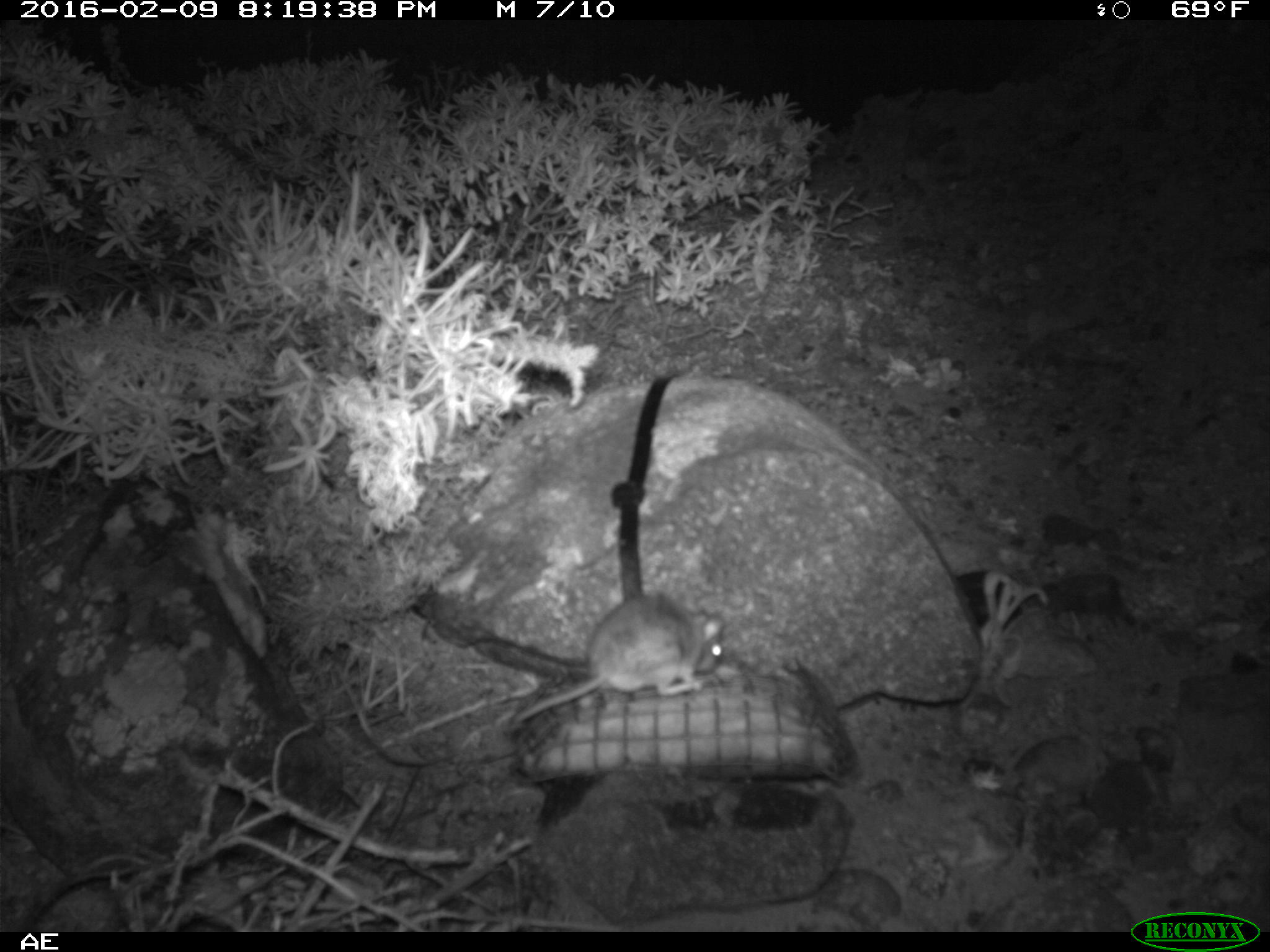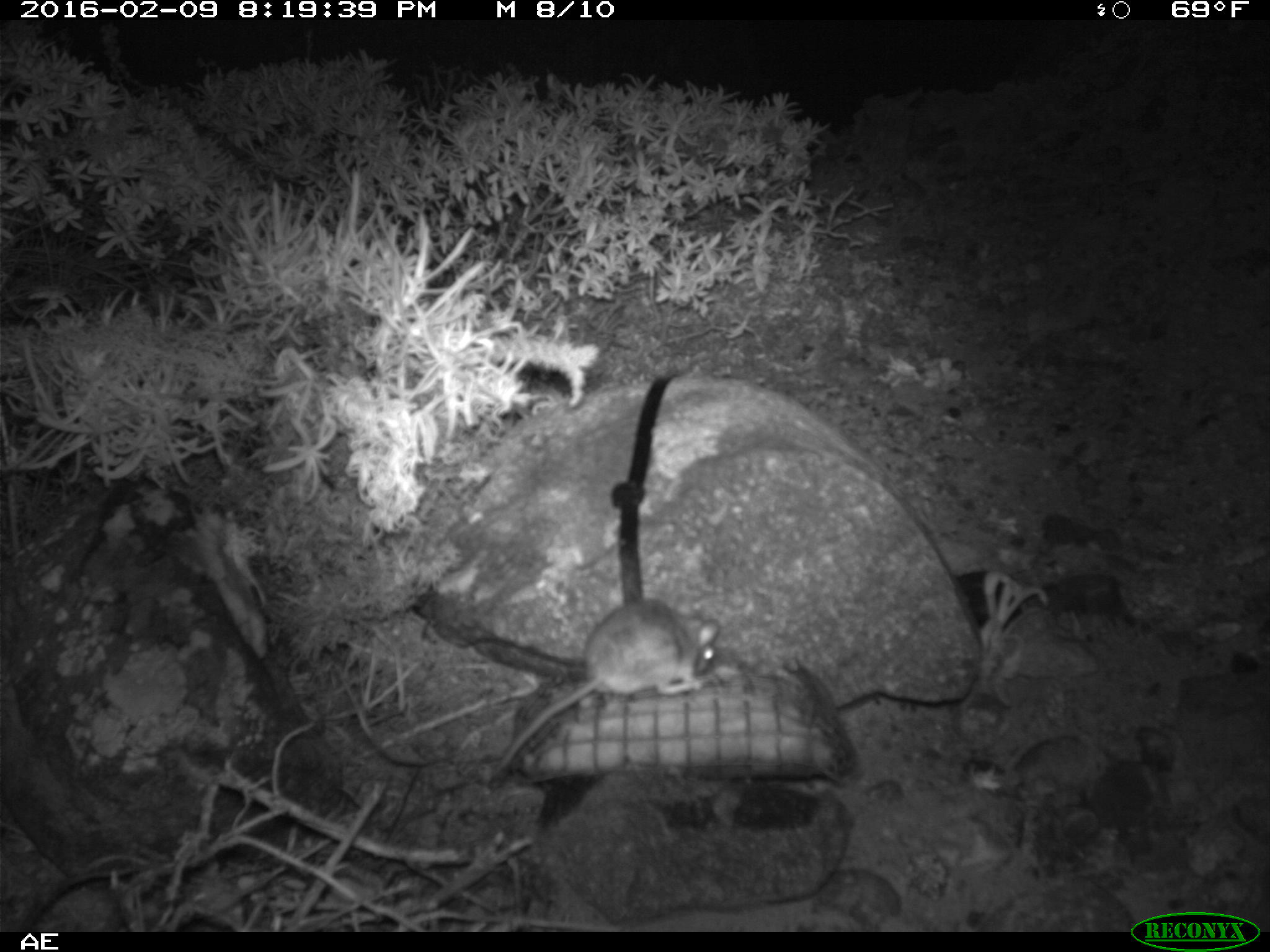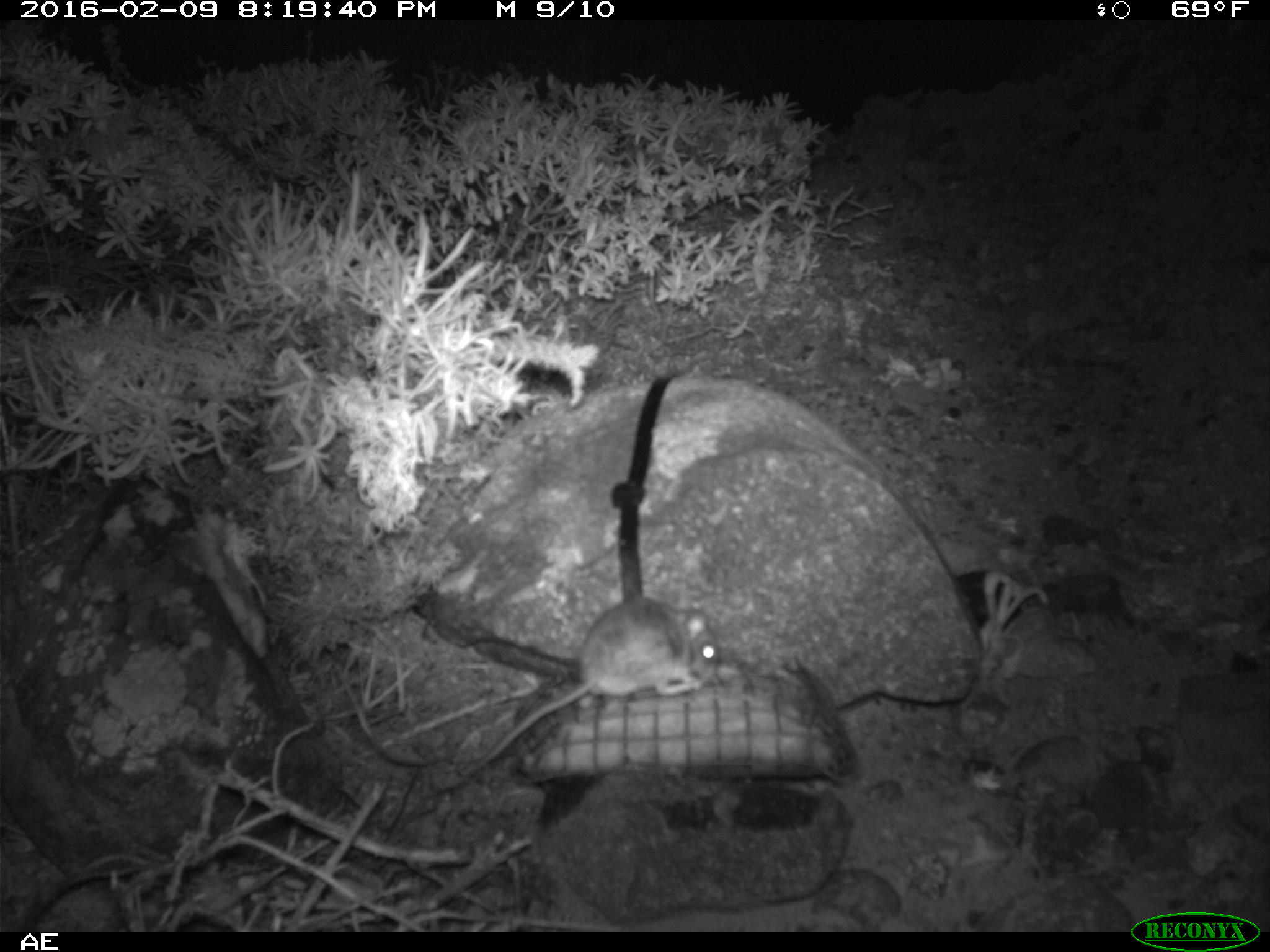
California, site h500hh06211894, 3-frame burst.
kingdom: Animalia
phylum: Chordata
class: Mammalia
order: Rodentia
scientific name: Rodentia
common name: rodent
Rodent (Rodentia).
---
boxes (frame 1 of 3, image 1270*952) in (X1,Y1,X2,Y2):
rodent: (508,593,725,726)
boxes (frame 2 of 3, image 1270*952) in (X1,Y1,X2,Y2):
rodent: (492,601,722,774)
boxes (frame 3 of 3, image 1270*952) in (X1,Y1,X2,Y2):
rodent: (462,591,726,779)